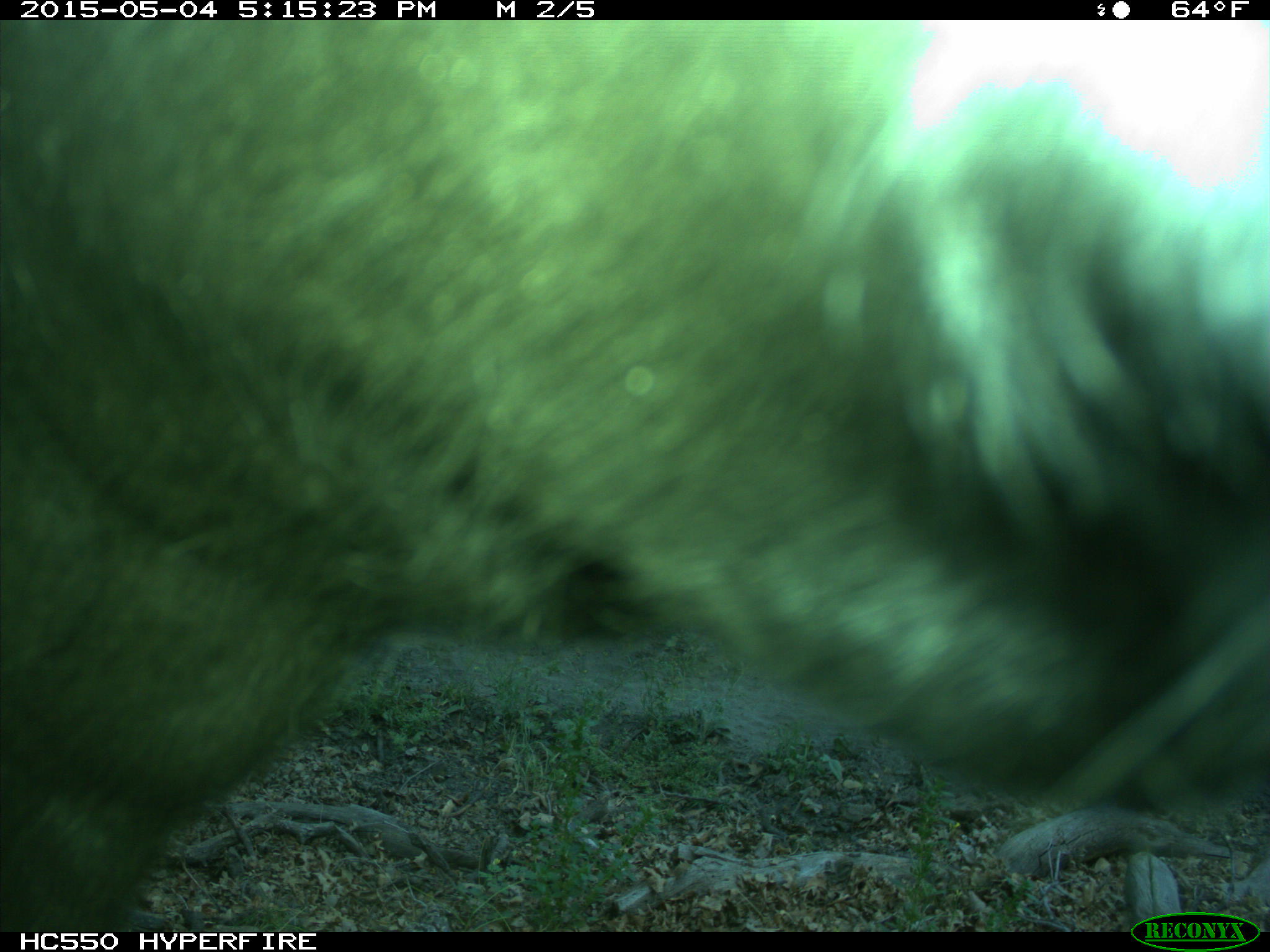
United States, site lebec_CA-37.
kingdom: Animalia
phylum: Chordata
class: Mammalia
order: Artiodactyla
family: Bovidae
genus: Bos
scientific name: Bos taurus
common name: domestic cow